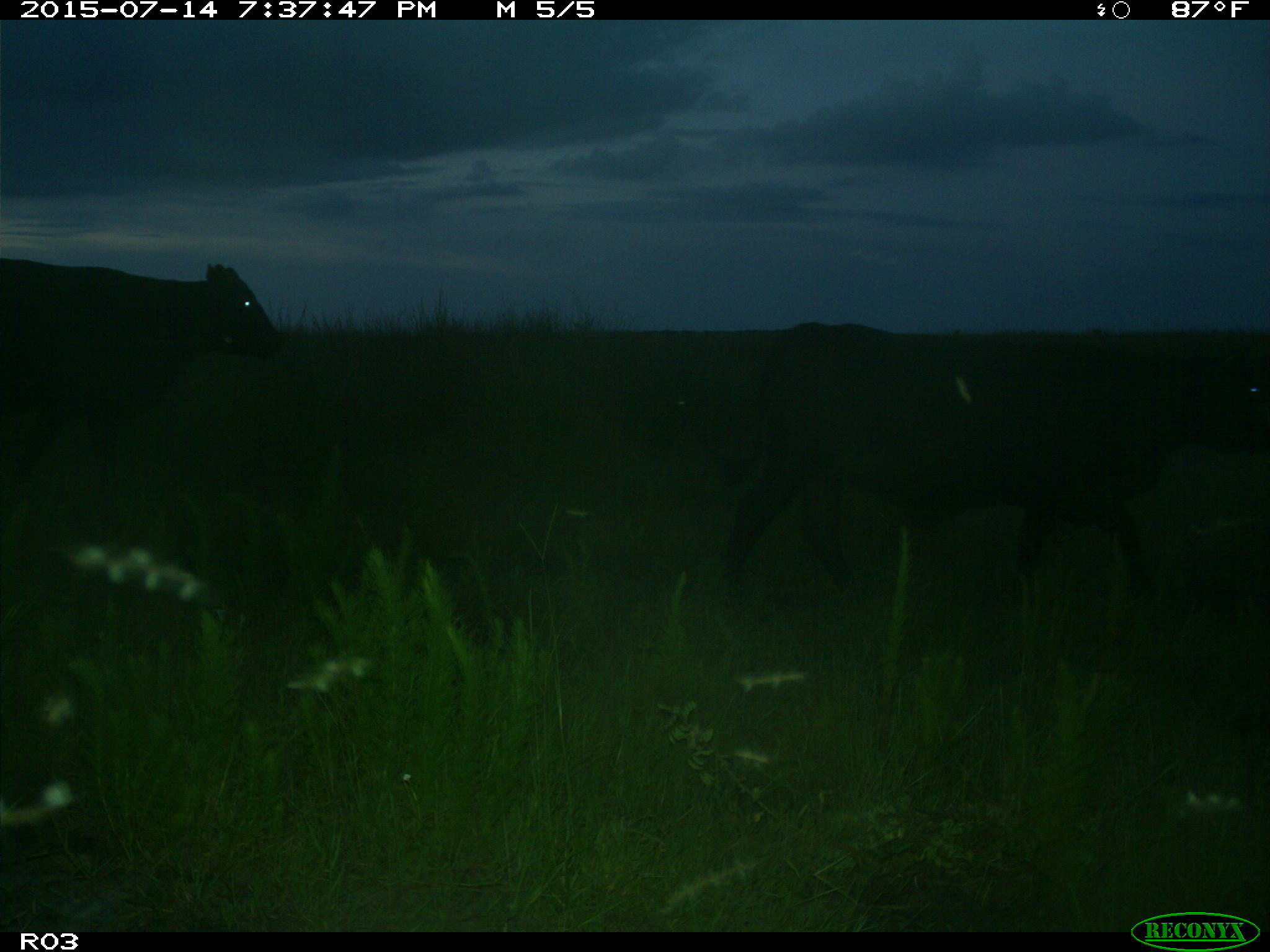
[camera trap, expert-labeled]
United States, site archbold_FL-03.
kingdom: Animalia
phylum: Chordata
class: Mammalia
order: Artiodactyla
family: Bovidae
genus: Bos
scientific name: Bos taurus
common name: domestic cow